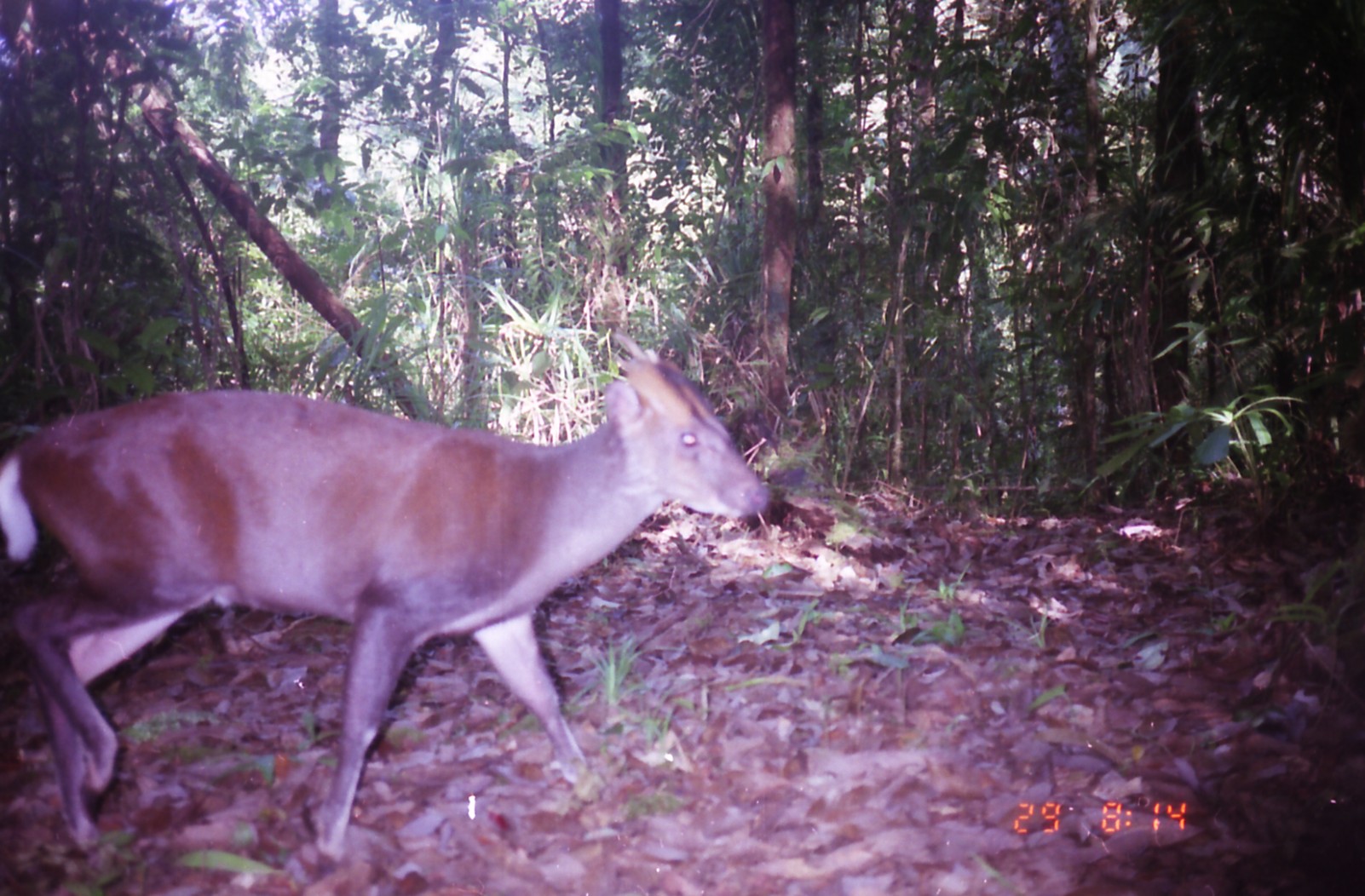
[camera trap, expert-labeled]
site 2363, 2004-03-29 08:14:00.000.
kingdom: Animalia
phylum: Chordata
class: Mammalia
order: Artiodactyla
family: Cervidae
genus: Muntiacus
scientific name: Muntiacus muntjak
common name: southern red muntjac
Muntiacus muntjak (southern red muntjac), count 1.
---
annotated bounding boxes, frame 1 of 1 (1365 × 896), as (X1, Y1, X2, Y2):
muntiacus muntjak: (0, 331, 770, 862)